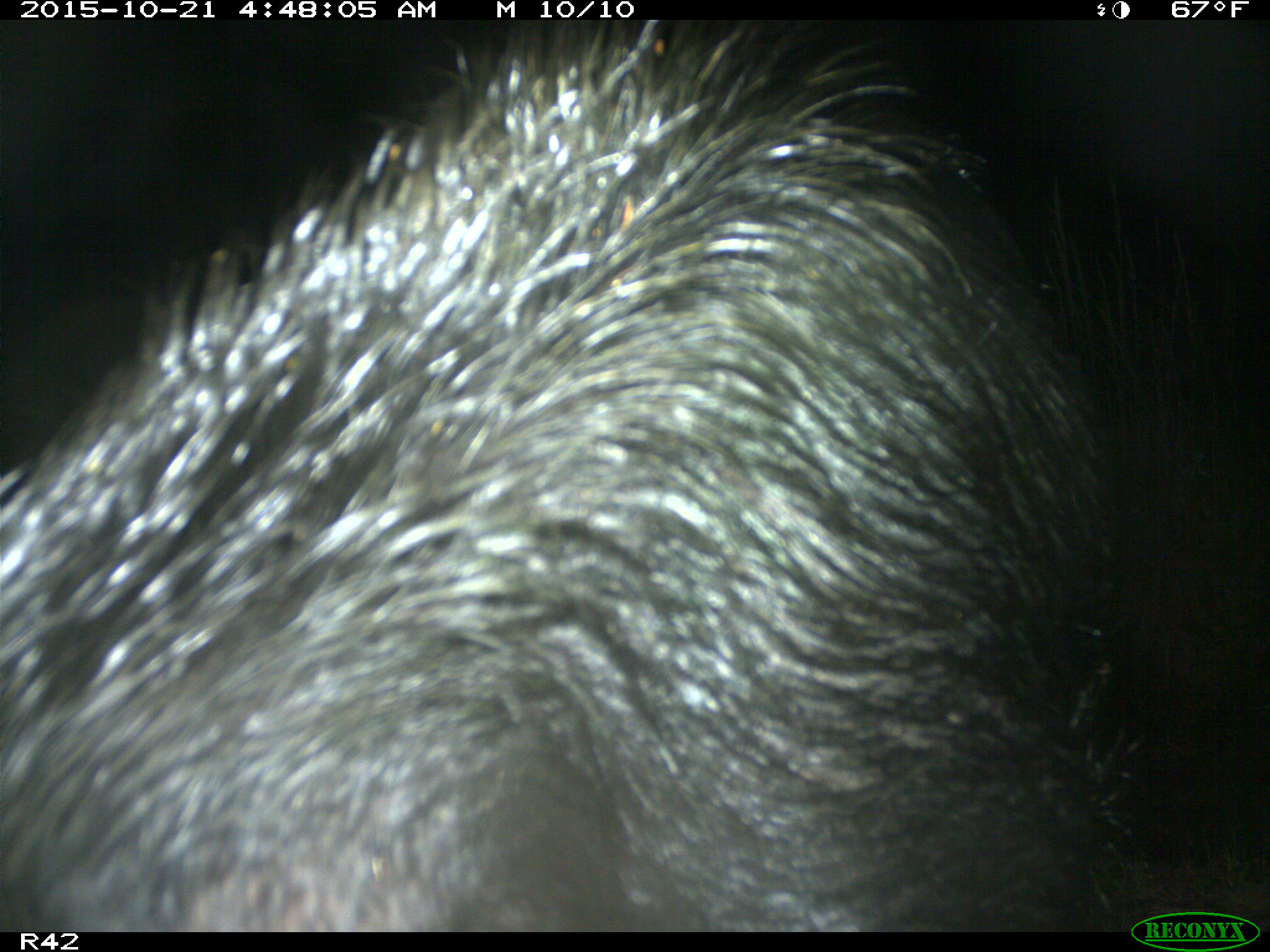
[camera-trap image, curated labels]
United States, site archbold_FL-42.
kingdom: Animalia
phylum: Chordata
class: Mammalia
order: Artiodactyla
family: Suidae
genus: Sus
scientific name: Sus scrofa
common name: wild boar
Sus scrofa (wild boar).